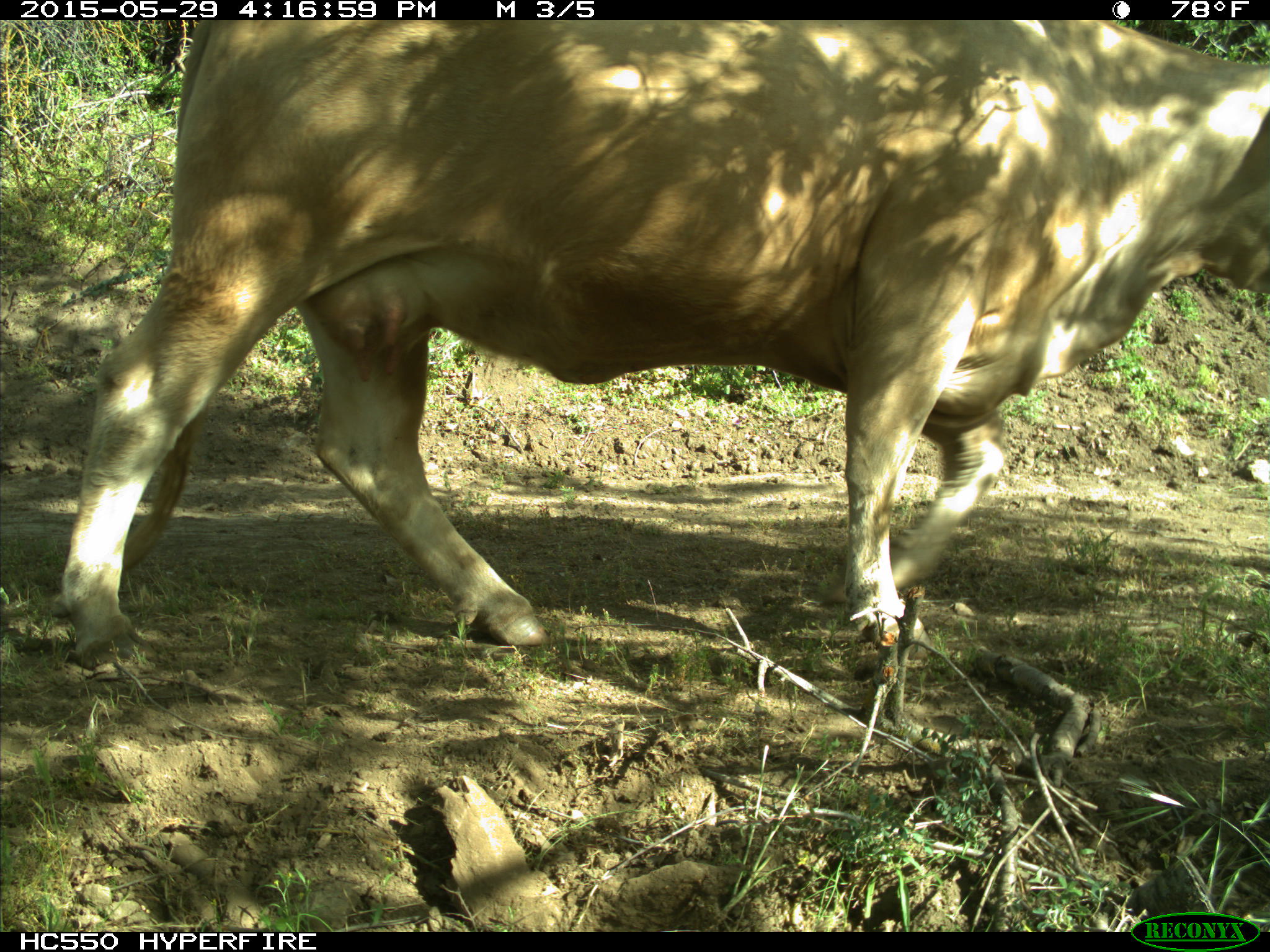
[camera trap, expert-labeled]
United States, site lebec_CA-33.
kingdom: Animalia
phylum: Chordata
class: Mammalia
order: Artiodactyla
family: Bovidae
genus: Bos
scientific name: Bos taurus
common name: domestic cow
Bos taurus (domestic cow).